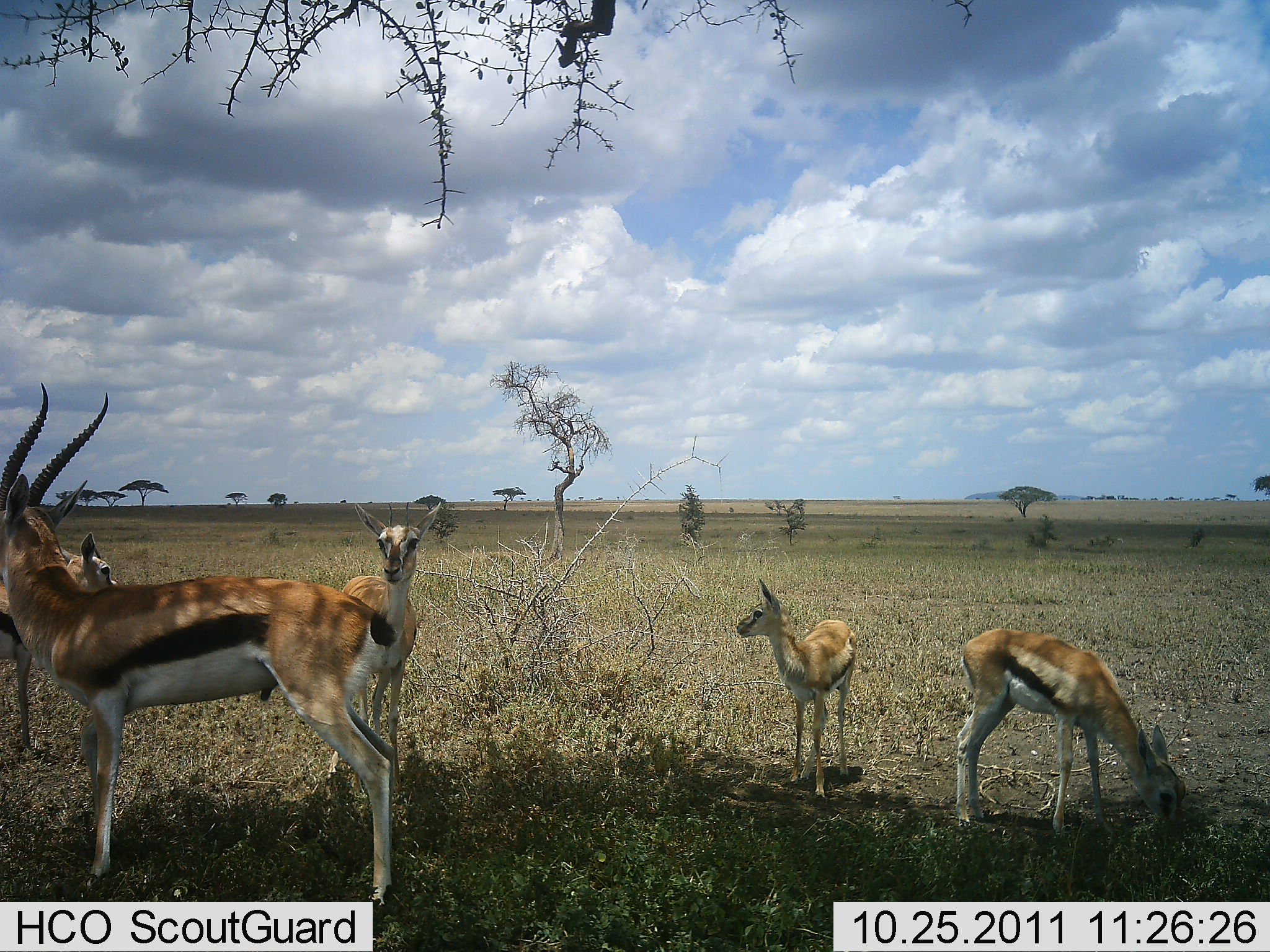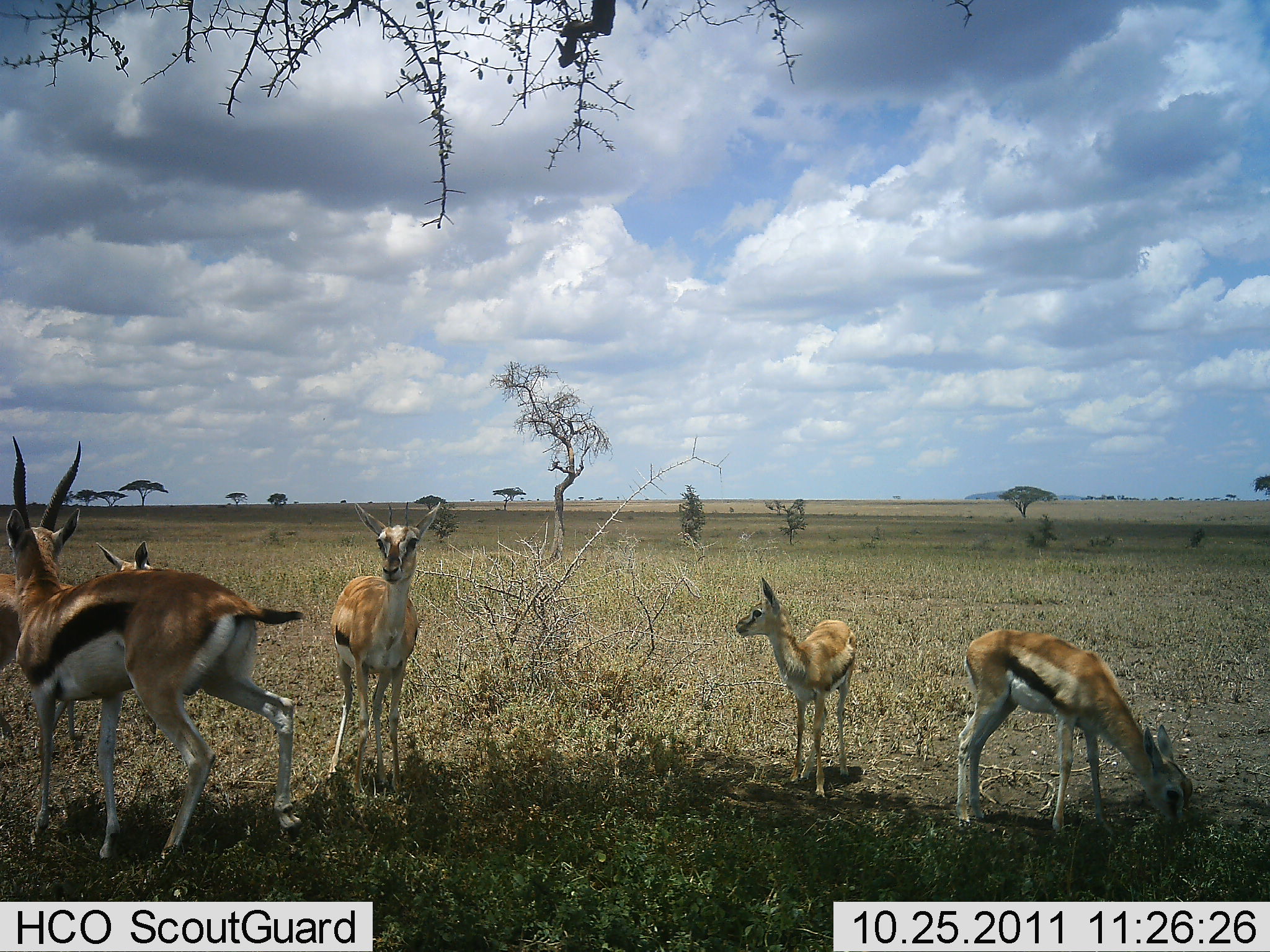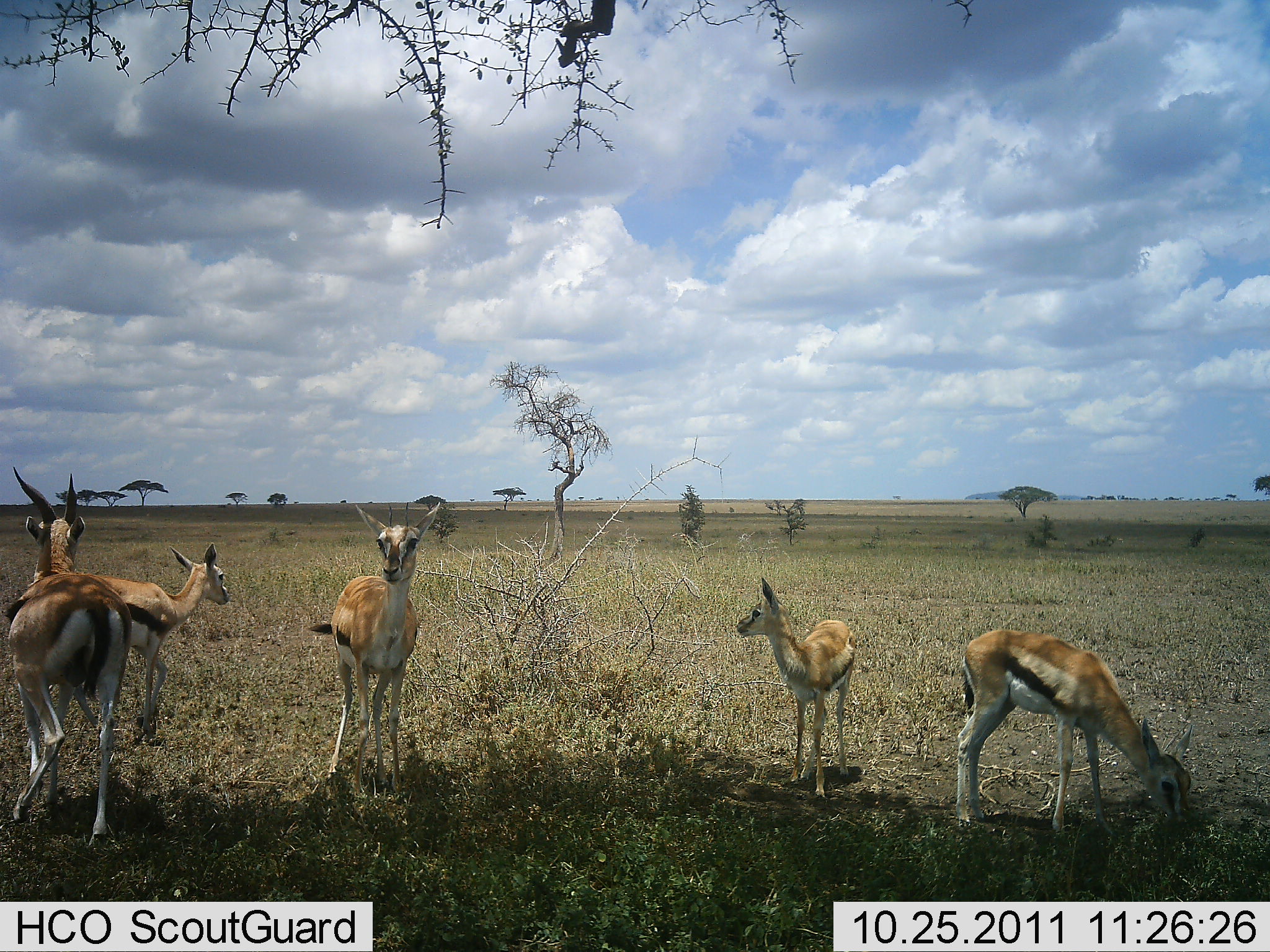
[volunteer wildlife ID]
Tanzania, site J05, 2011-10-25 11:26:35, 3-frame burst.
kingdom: Animalia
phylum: Chordata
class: Mammalia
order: Artiodactyla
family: Bovidae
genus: Eudorcas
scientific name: Eudorcas thomsonii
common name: thomson's gazelle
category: gazellethomsons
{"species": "gazellethomsons (thomson's gazelle) (Eudorcas thomsonii)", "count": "5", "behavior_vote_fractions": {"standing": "71%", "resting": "12%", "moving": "35%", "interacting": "0%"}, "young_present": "65%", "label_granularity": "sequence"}